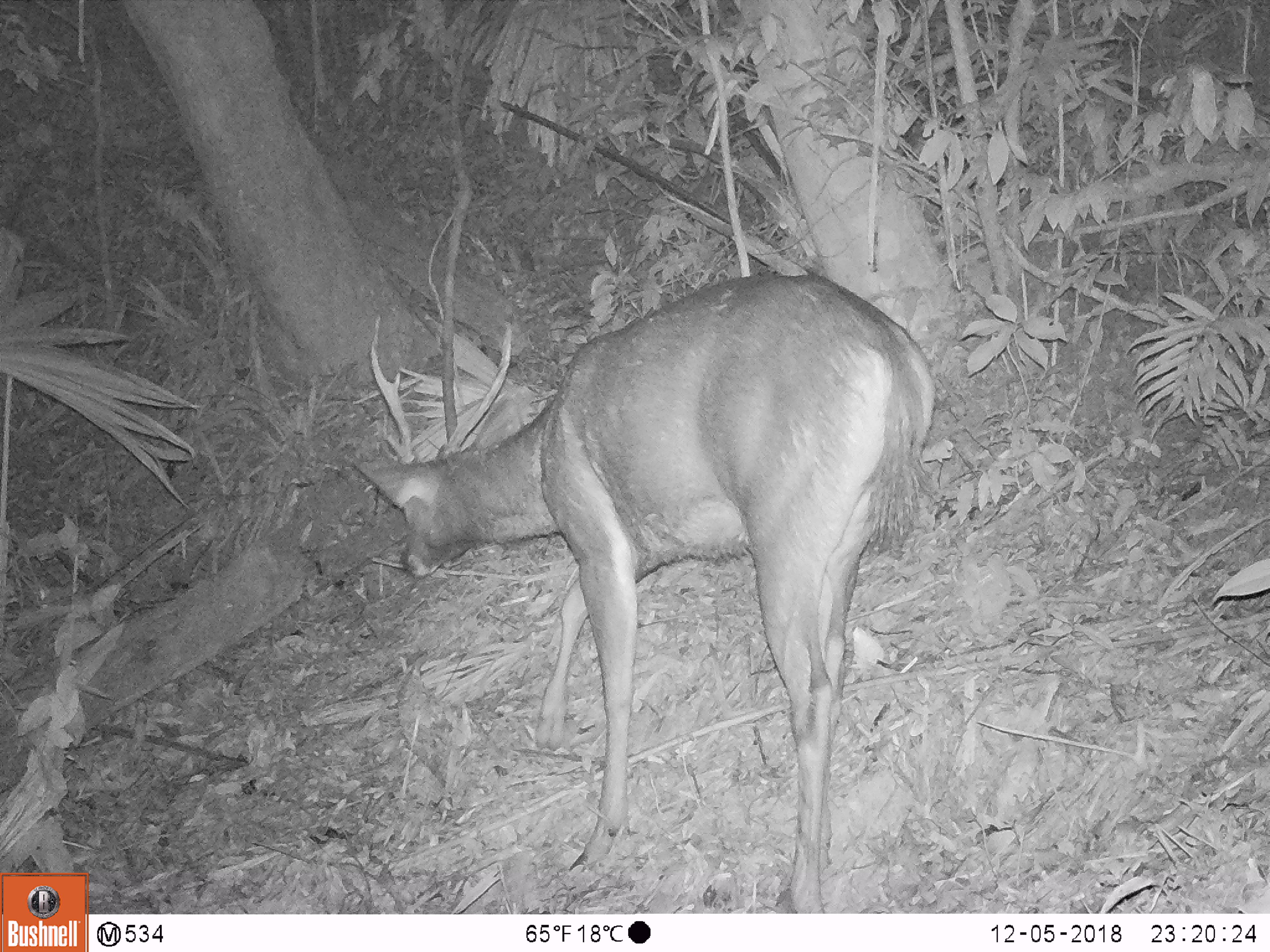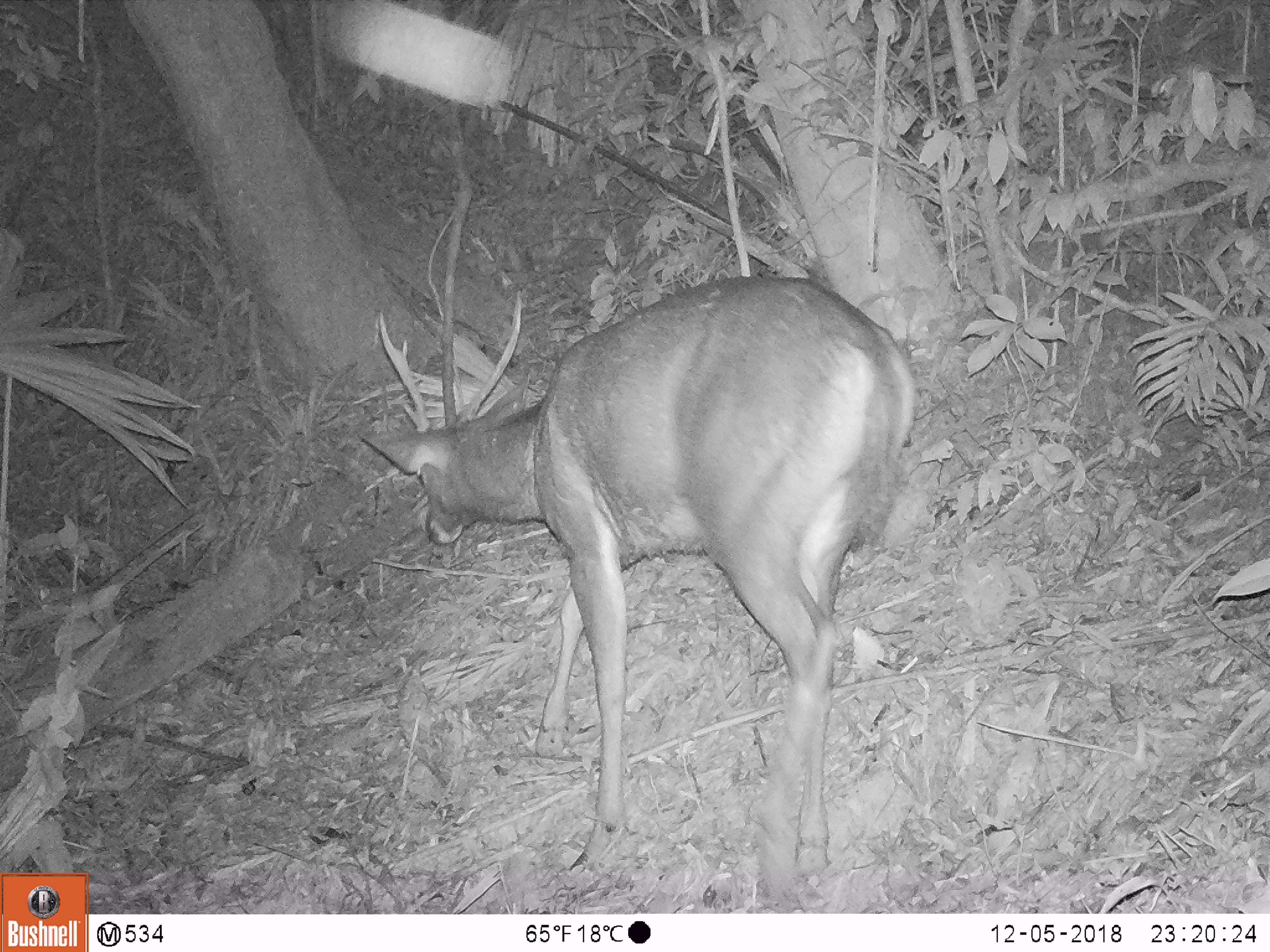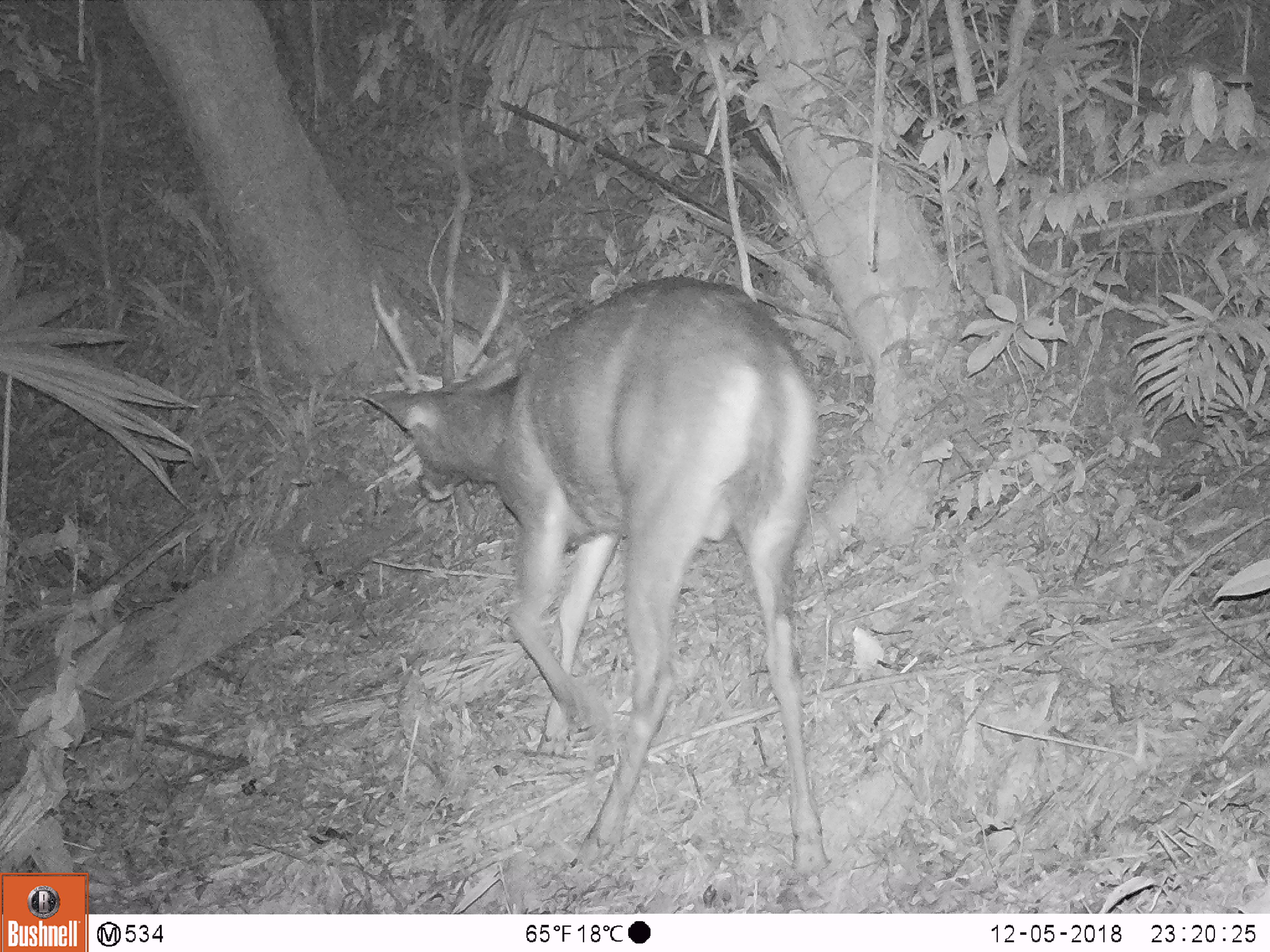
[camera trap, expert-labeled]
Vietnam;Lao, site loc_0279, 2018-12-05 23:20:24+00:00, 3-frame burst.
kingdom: Animalia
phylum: Chordata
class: Mammalia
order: Artiodactyla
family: Cervidae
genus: Rusa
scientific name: Rusa unicolor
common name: sambar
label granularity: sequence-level